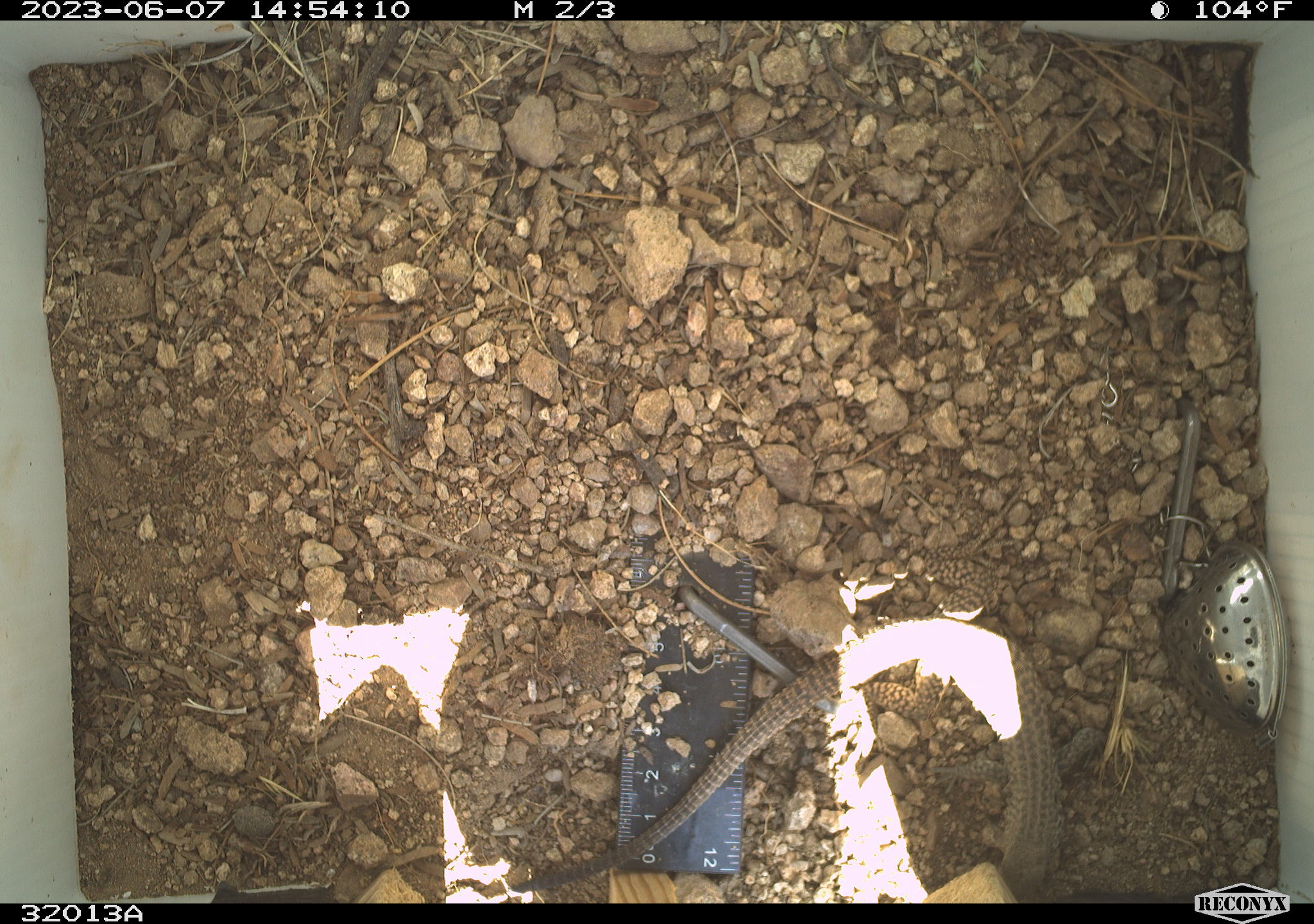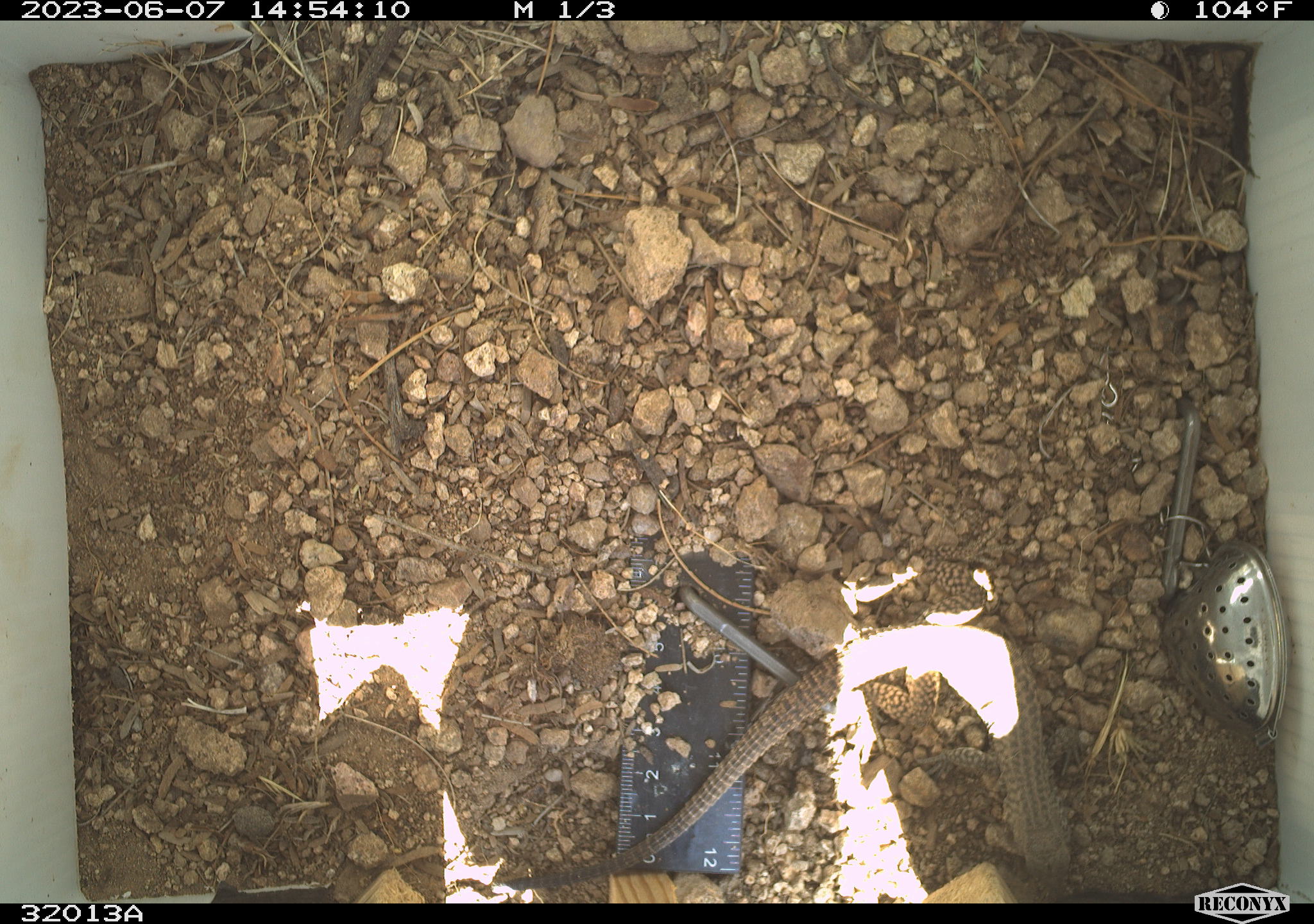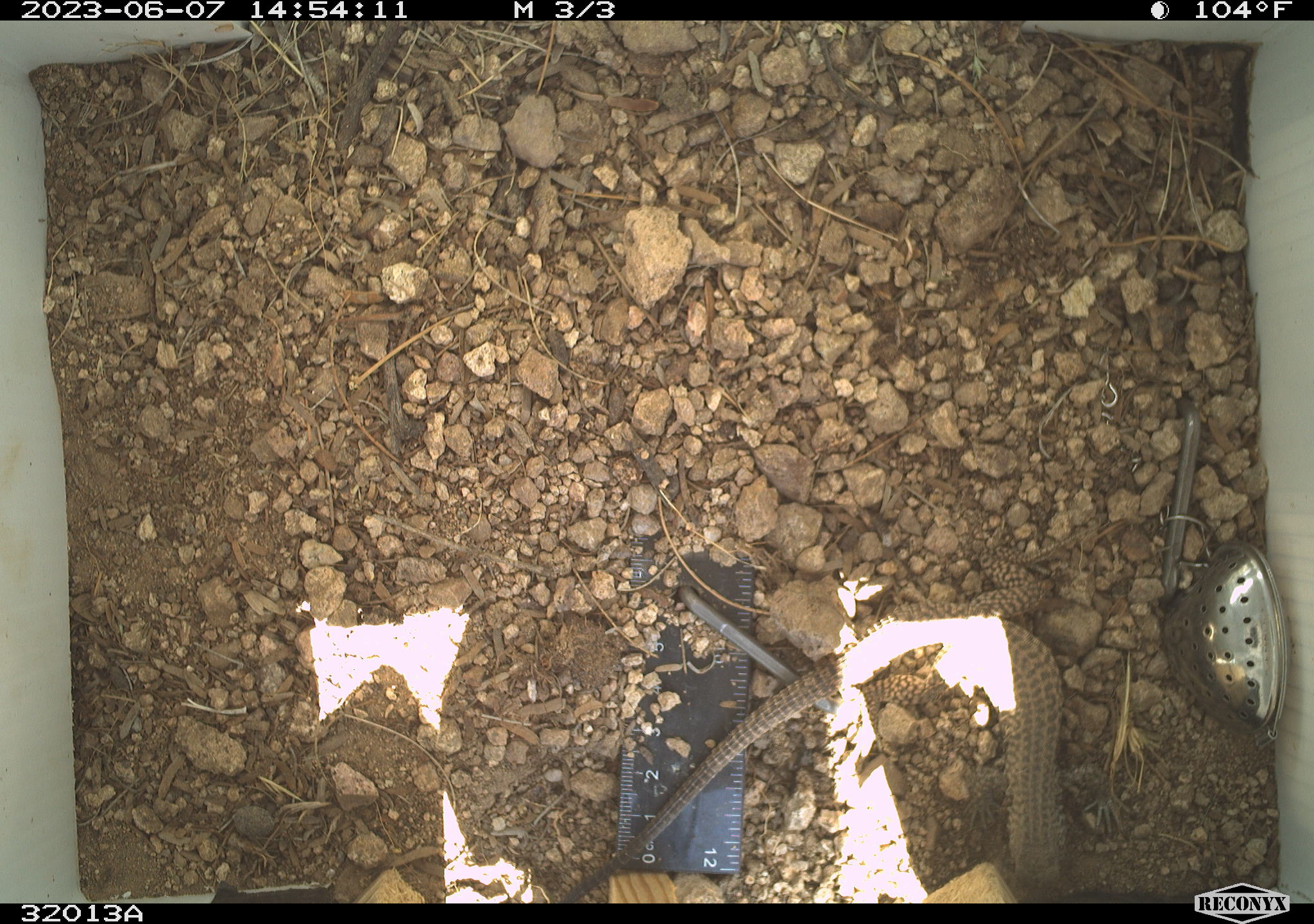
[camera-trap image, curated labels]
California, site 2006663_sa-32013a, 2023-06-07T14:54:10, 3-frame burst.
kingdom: Animalia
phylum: Chordata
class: Reptilia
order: Squamata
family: Teiidae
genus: Aspidoscelis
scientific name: Aspidoscelis tigris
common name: western whiptail